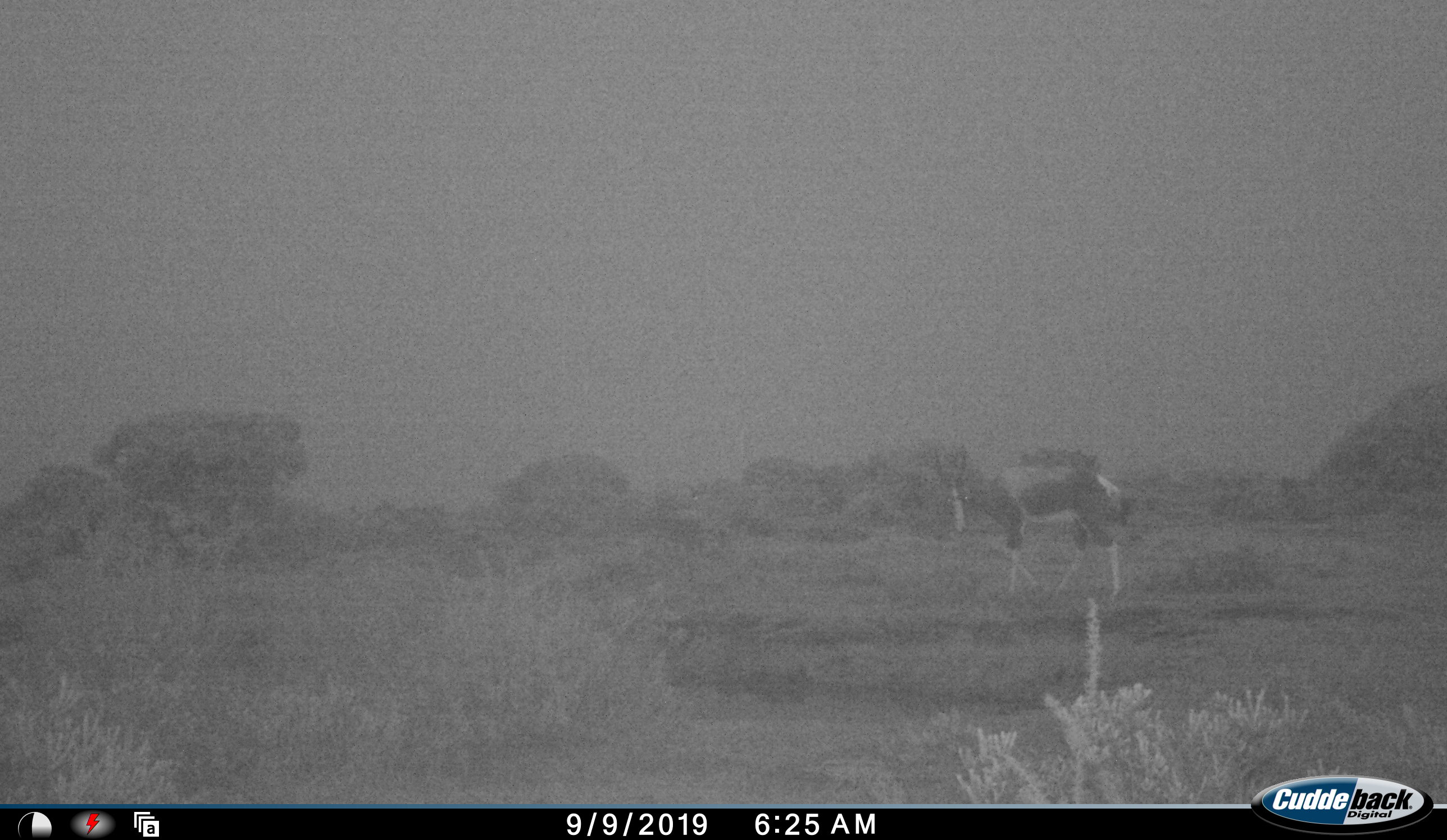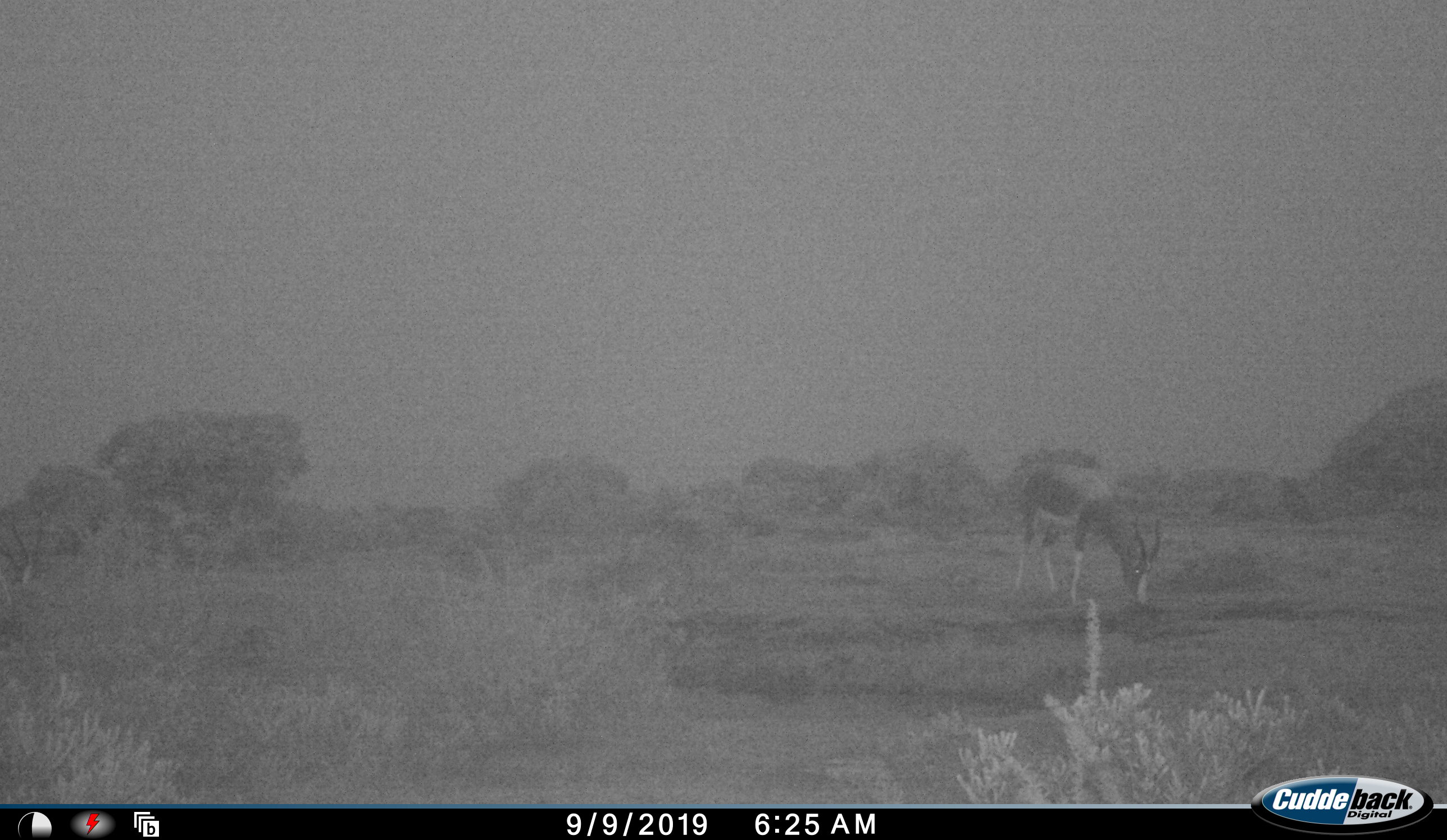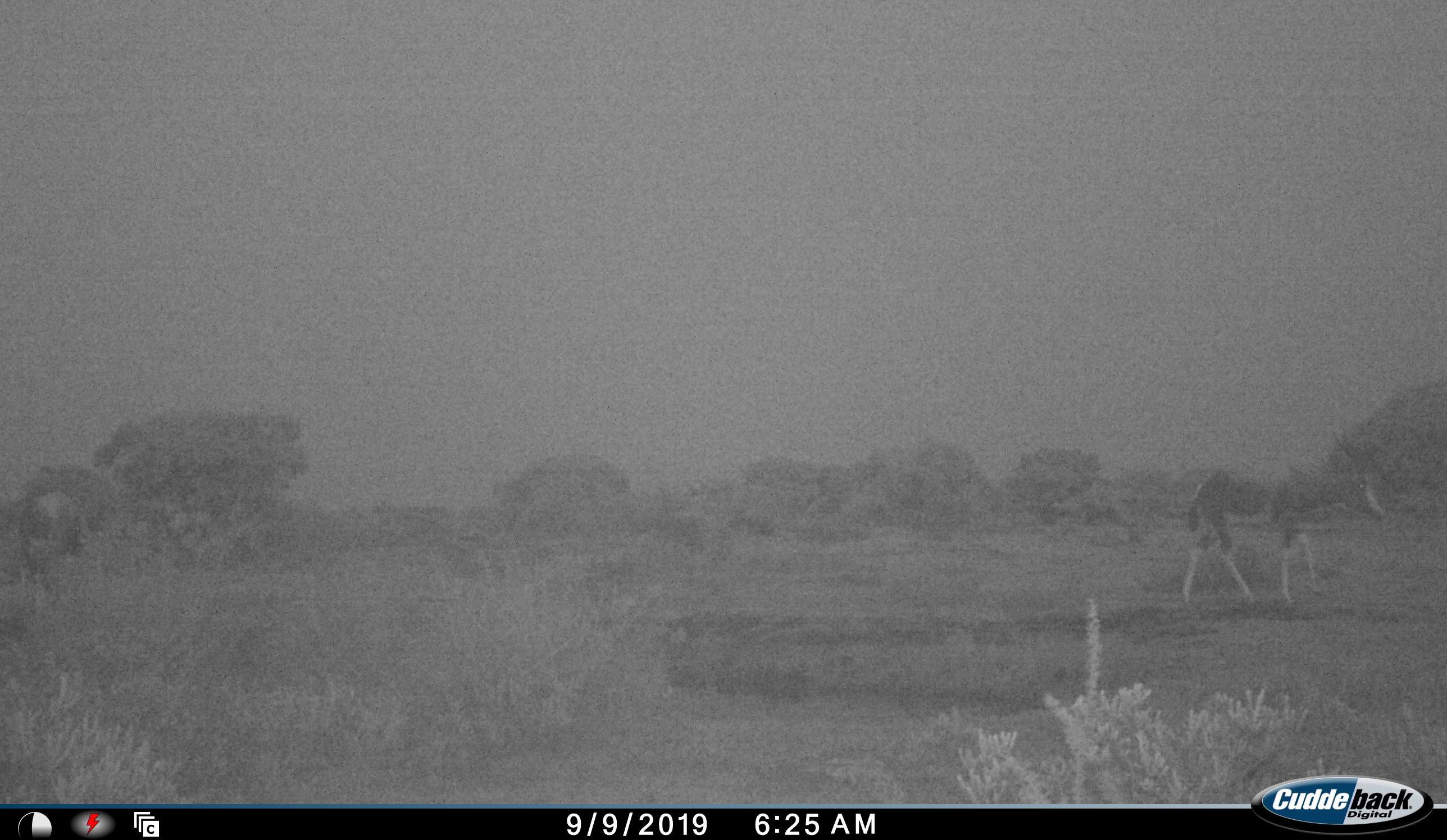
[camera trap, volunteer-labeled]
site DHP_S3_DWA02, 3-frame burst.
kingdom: Animalia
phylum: Chordata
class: Mammalia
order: Artiodactyla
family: Bovidae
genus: Damaliscus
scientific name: Damaliscus pygargus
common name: bontebok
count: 2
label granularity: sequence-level